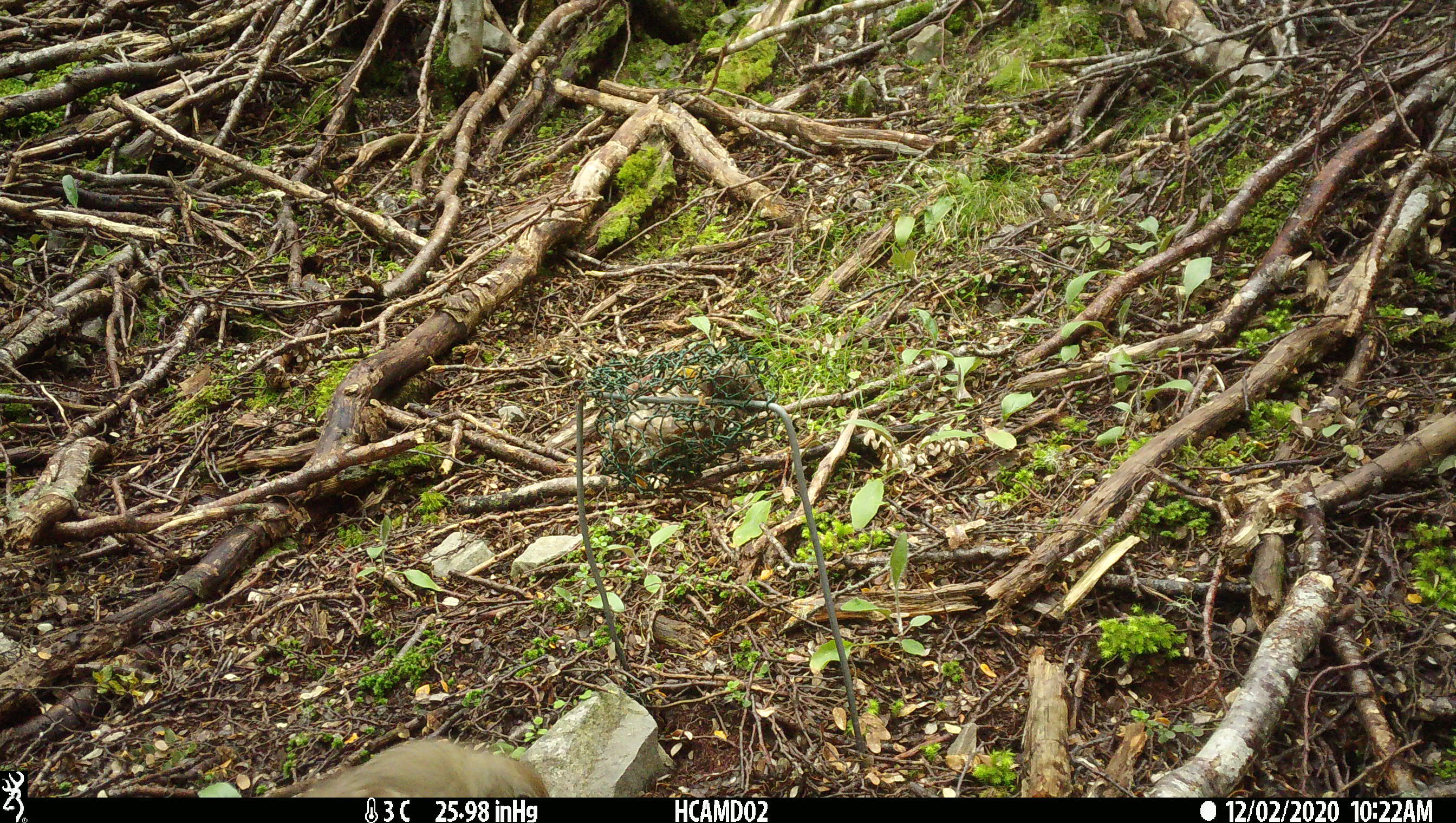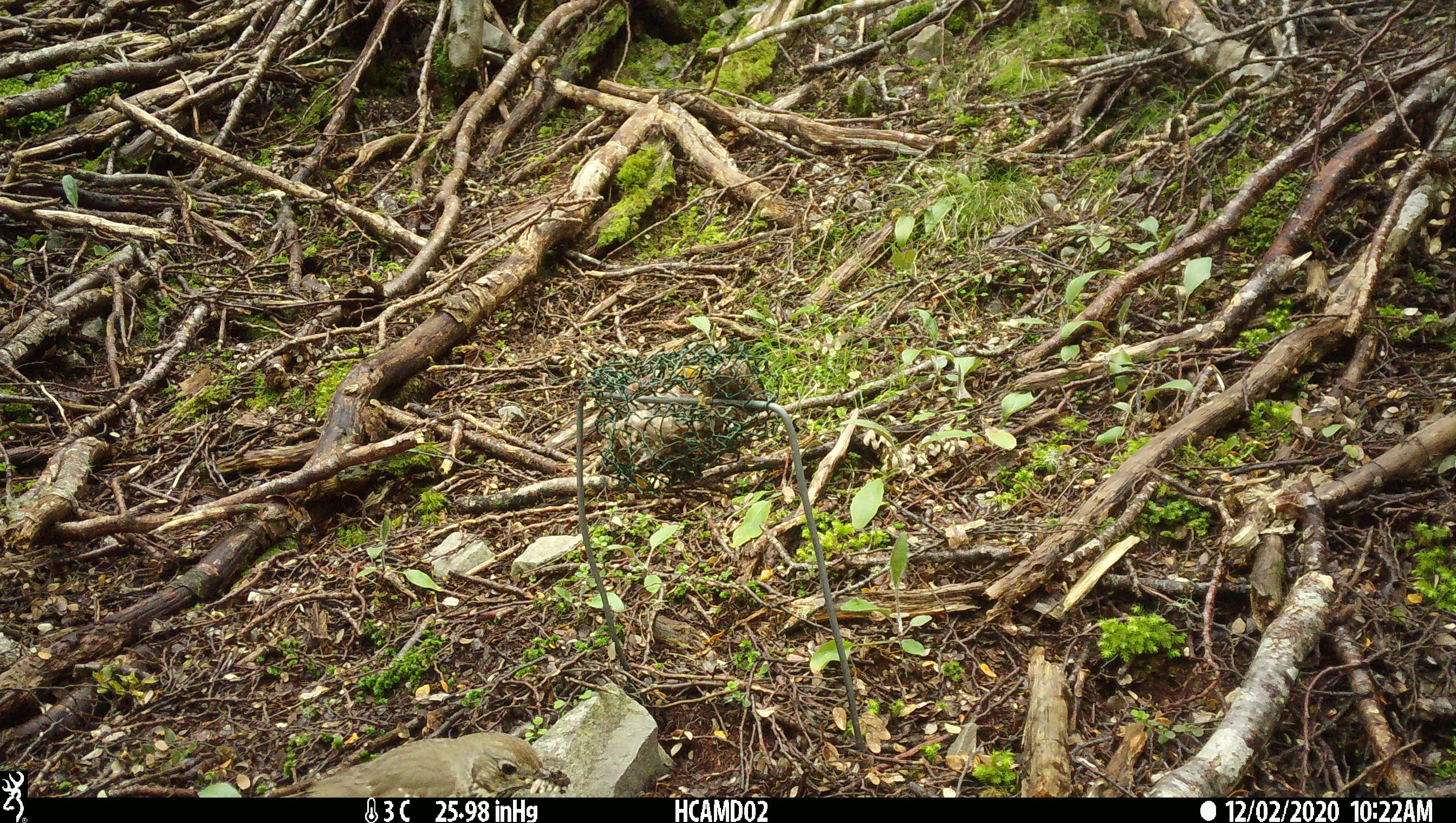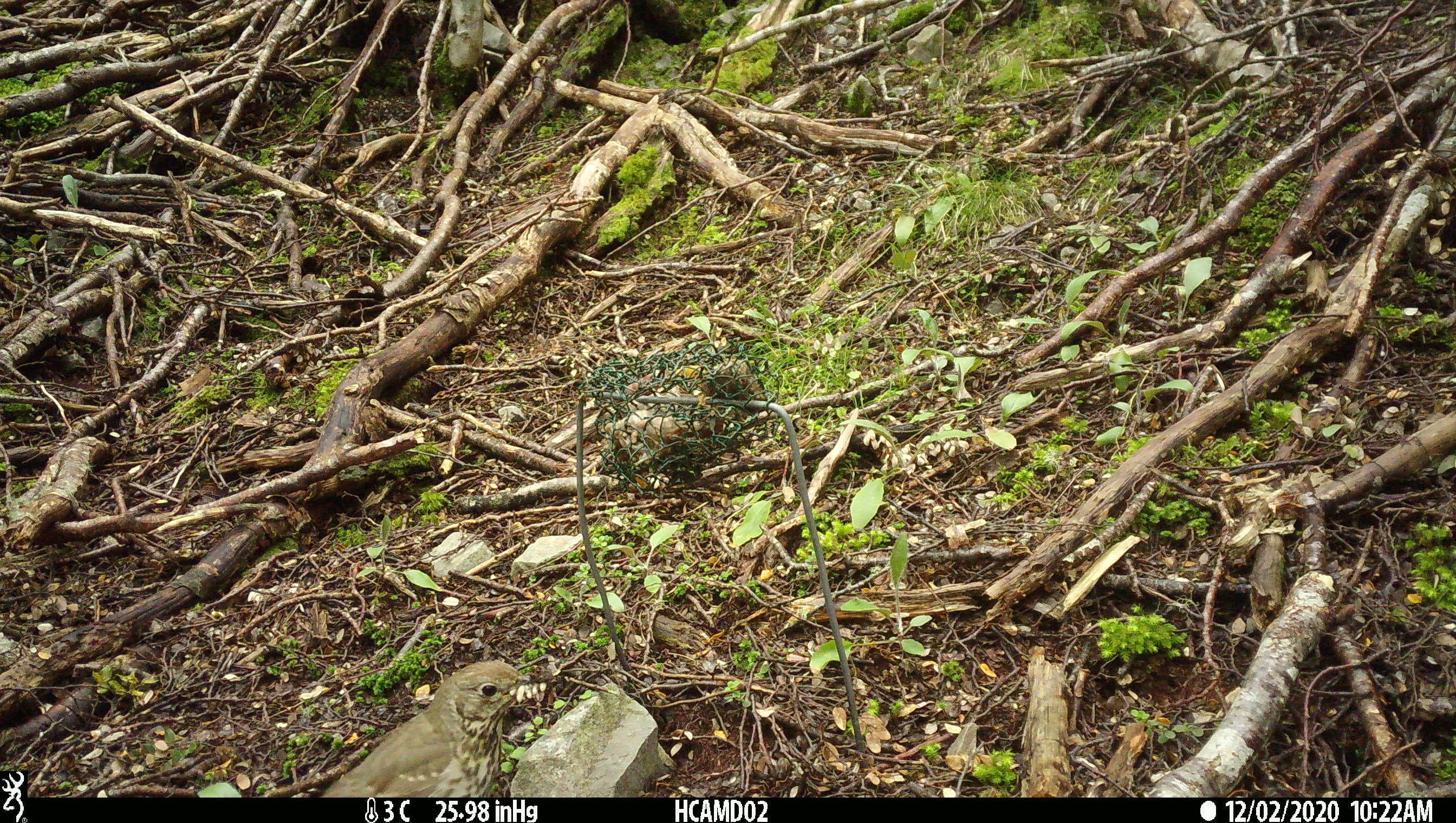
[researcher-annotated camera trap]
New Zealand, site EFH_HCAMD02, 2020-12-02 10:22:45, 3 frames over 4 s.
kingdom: Animalia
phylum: Chordata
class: Aves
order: Passeriformes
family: Turdidae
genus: Turdus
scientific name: Turdus philomelos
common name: song thrush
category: thrush